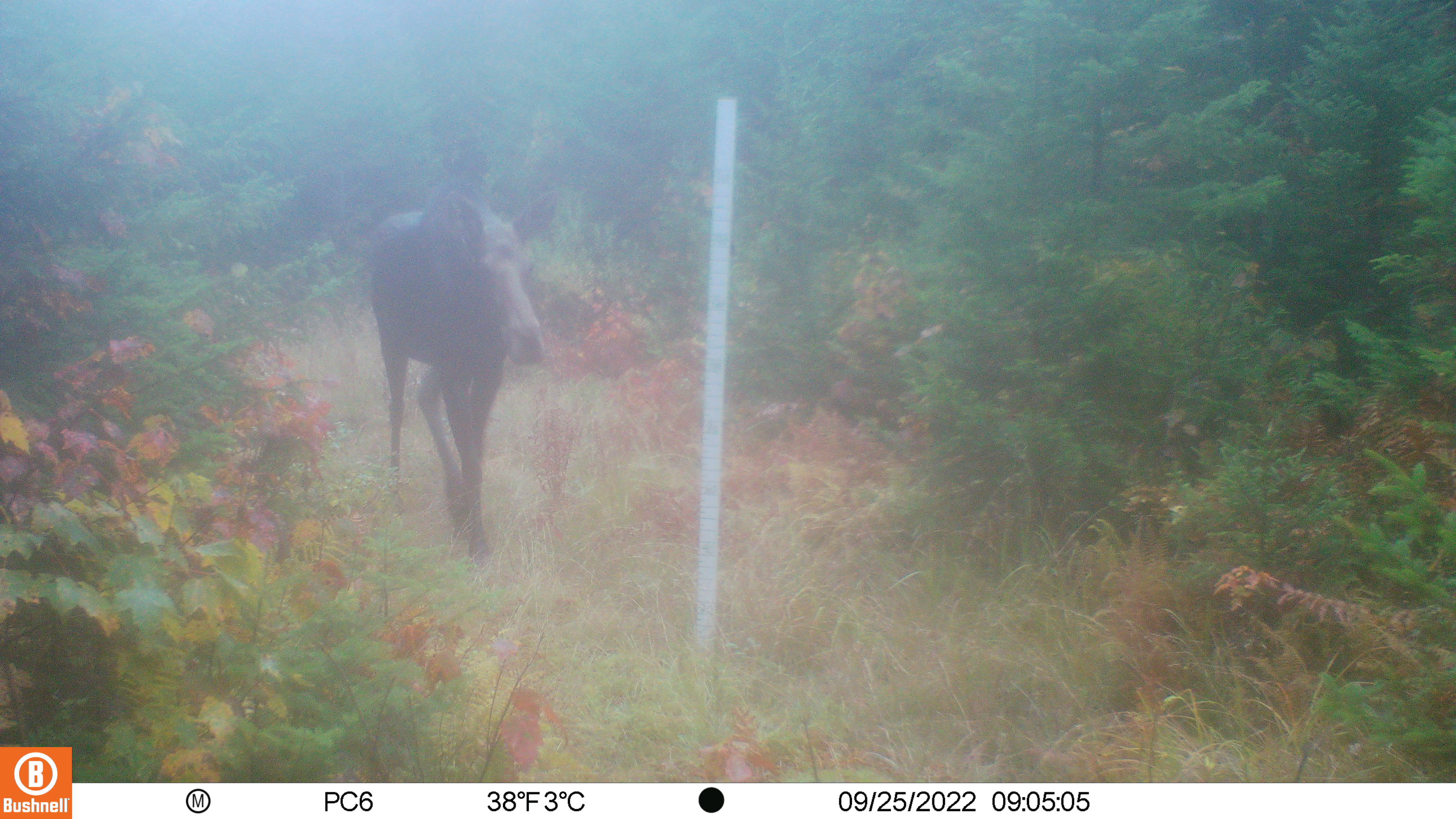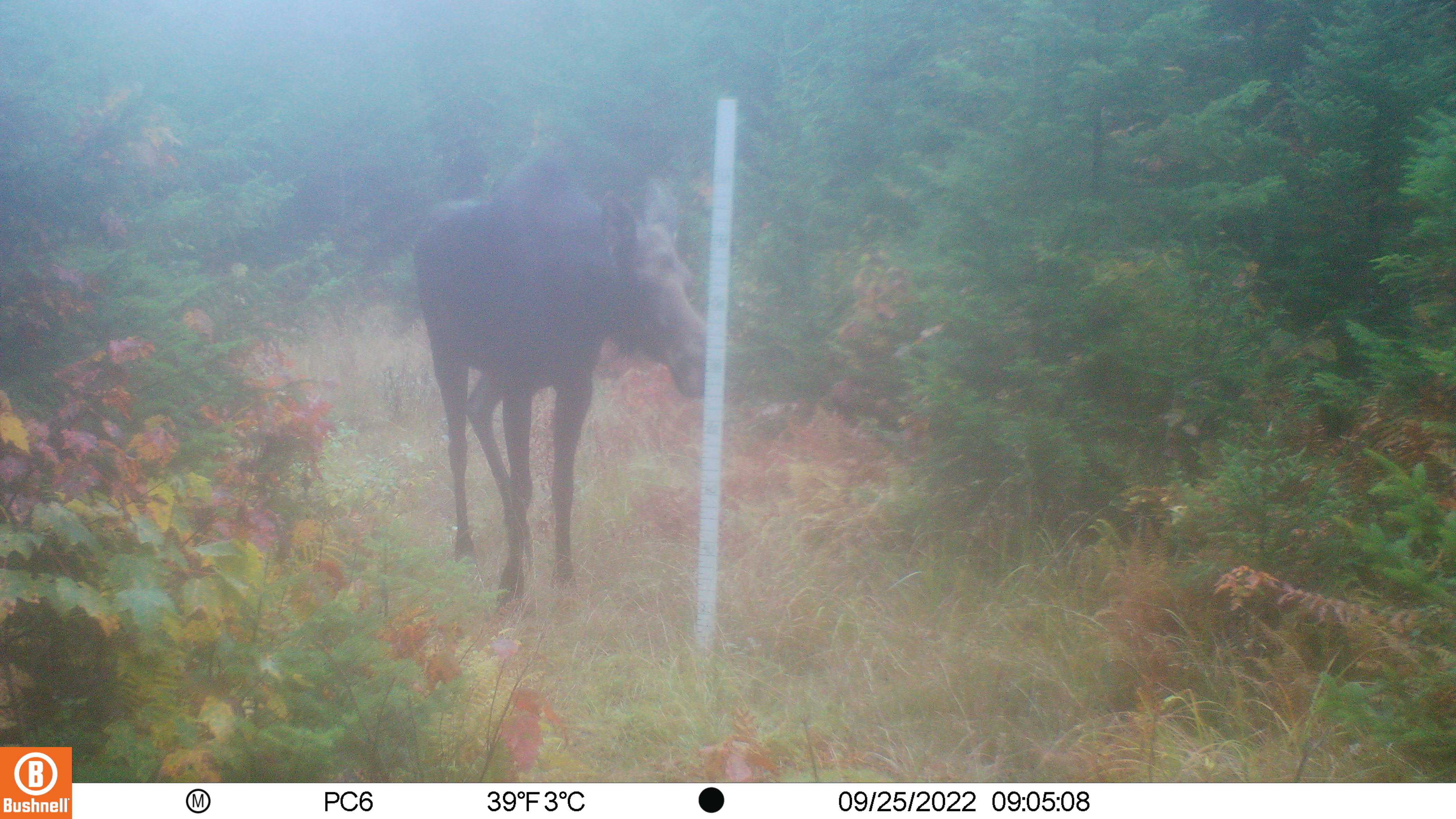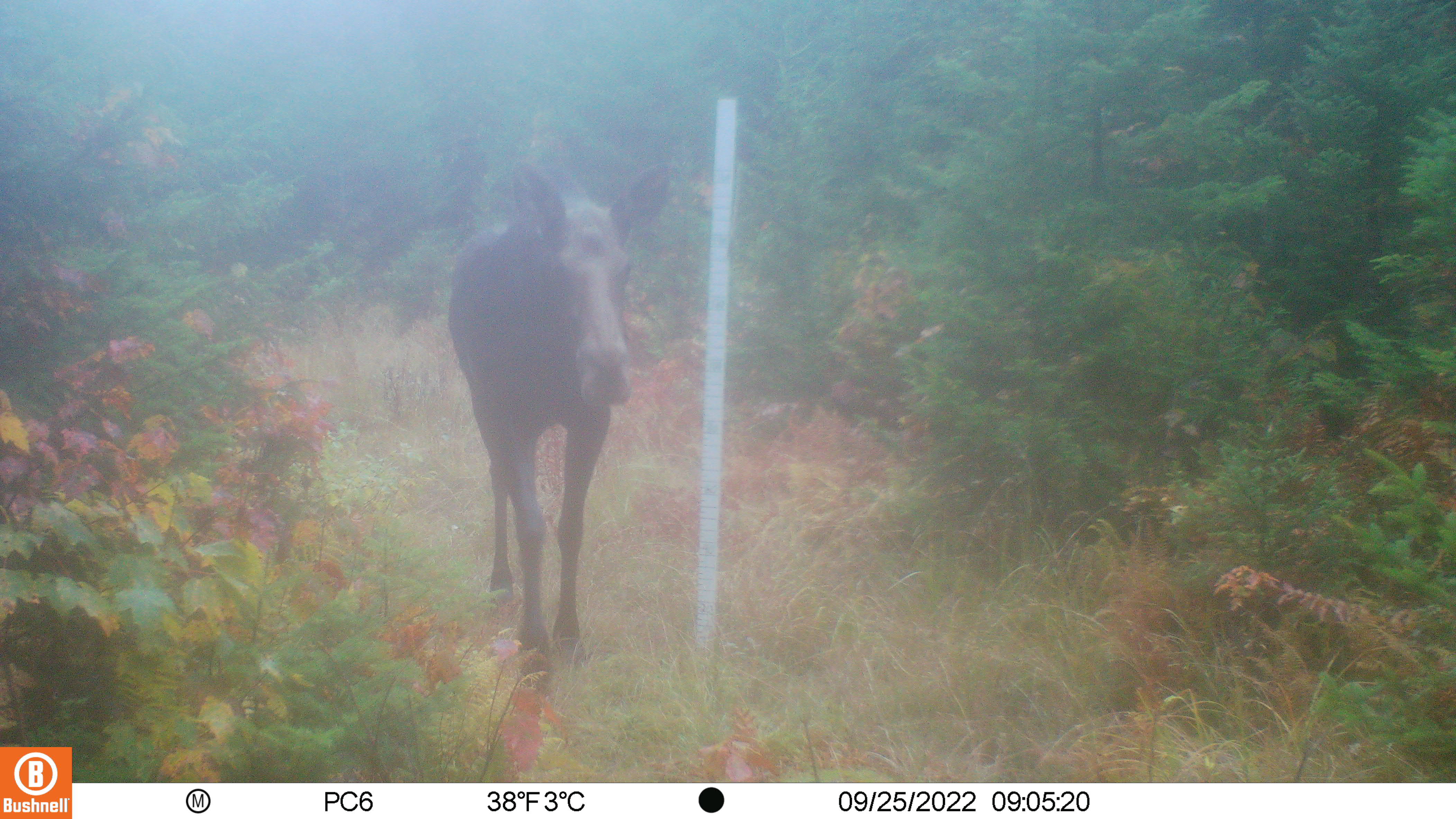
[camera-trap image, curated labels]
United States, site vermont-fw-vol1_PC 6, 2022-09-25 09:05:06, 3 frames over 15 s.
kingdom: Animalia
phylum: Chordata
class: Mammalia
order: Artiodactyla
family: Cervidae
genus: Alces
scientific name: Alces alces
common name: moose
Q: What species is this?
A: Moose (Alces alces).